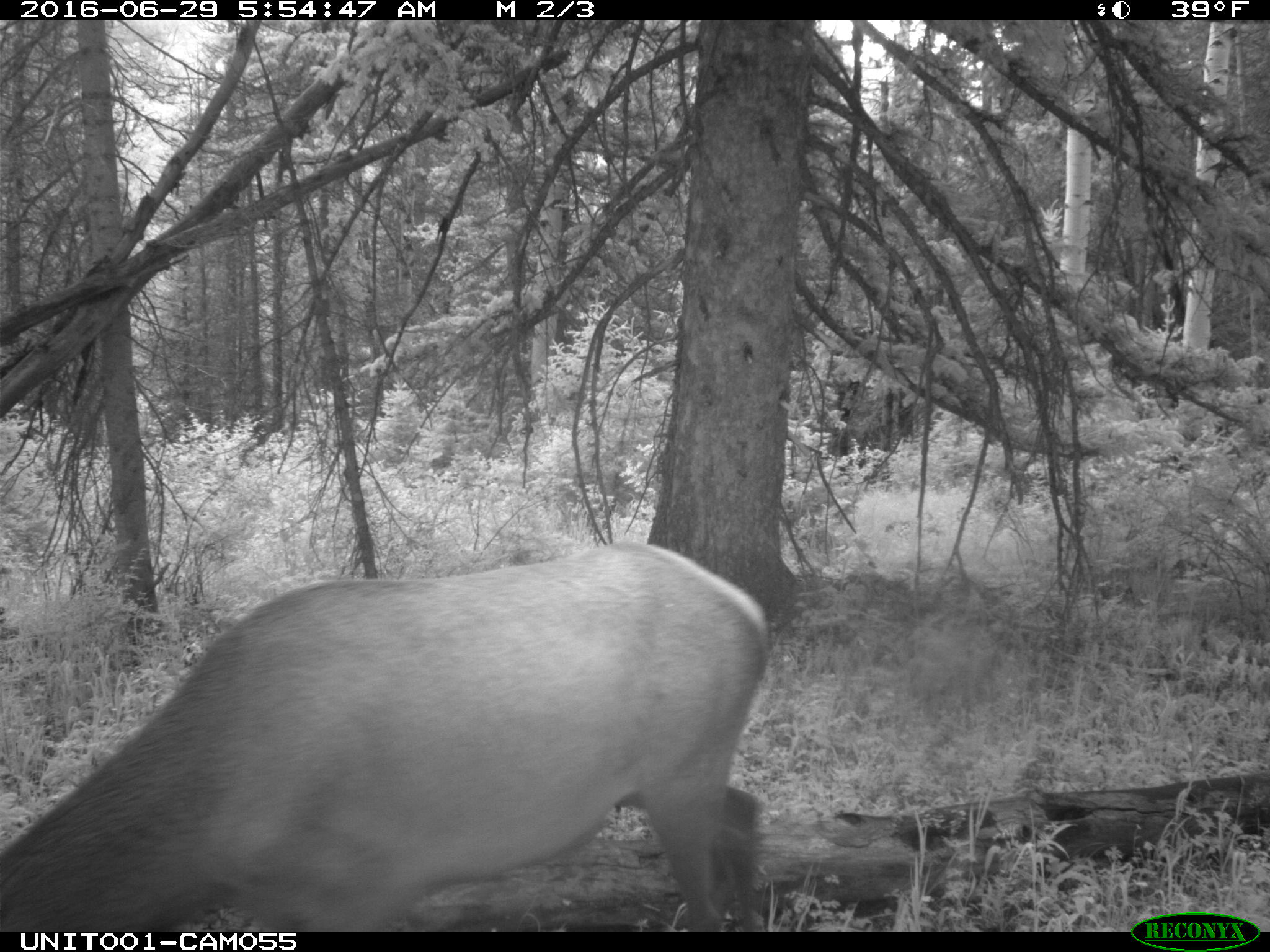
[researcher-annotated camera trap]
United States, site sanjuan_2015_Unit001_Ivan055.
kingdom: Animalia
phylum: Chordata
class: Mammalia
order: Artiodactyla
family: Cervidae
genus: Cervus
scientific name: Cervus elaphus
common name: red deer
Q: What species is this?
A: Cervus elaphus (red deer).